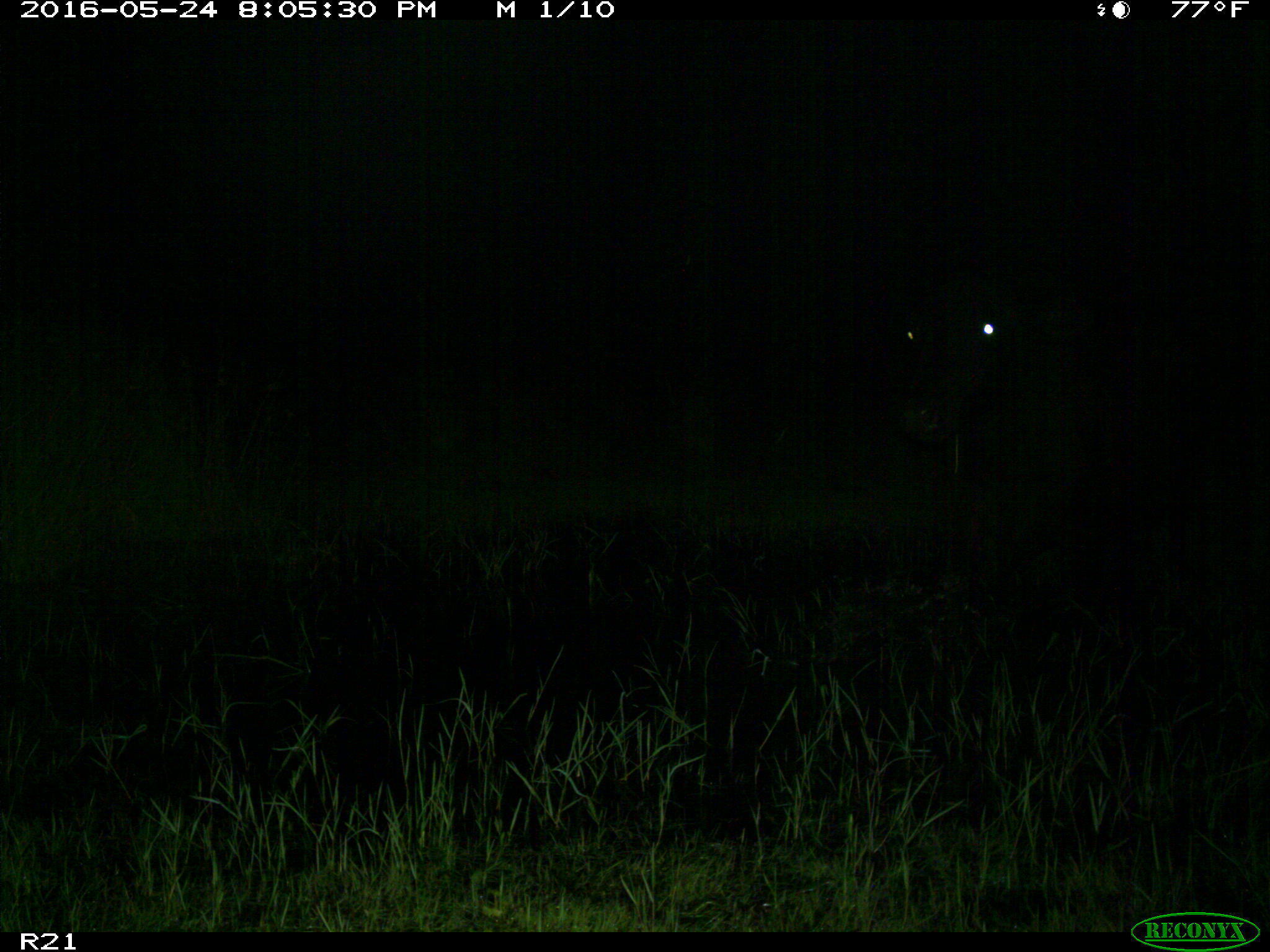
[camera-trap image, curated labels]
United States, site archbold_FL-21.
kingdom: Animalia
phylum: Chordata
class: Mammalia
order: Artiodactyla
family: Bovidae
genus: Bos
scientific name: Bos taurus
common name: domestic cow